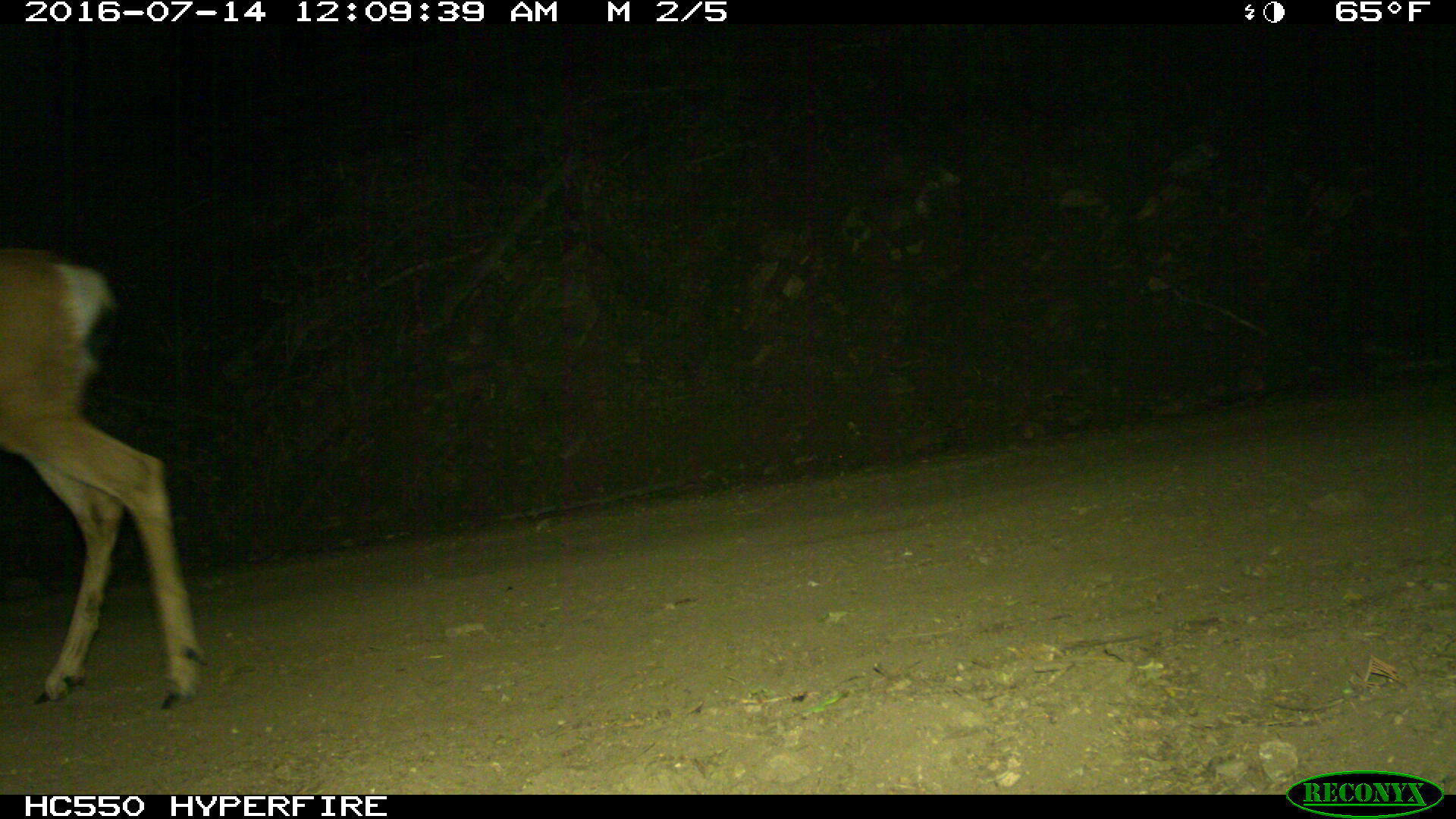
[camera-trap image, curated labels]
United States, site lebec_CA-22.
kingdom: Animalia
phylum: Chordata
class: Mammalia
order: Artiodactyla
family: Cervidae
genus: Odocoileus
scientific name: Odocoileus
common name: deer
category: unidentified deer